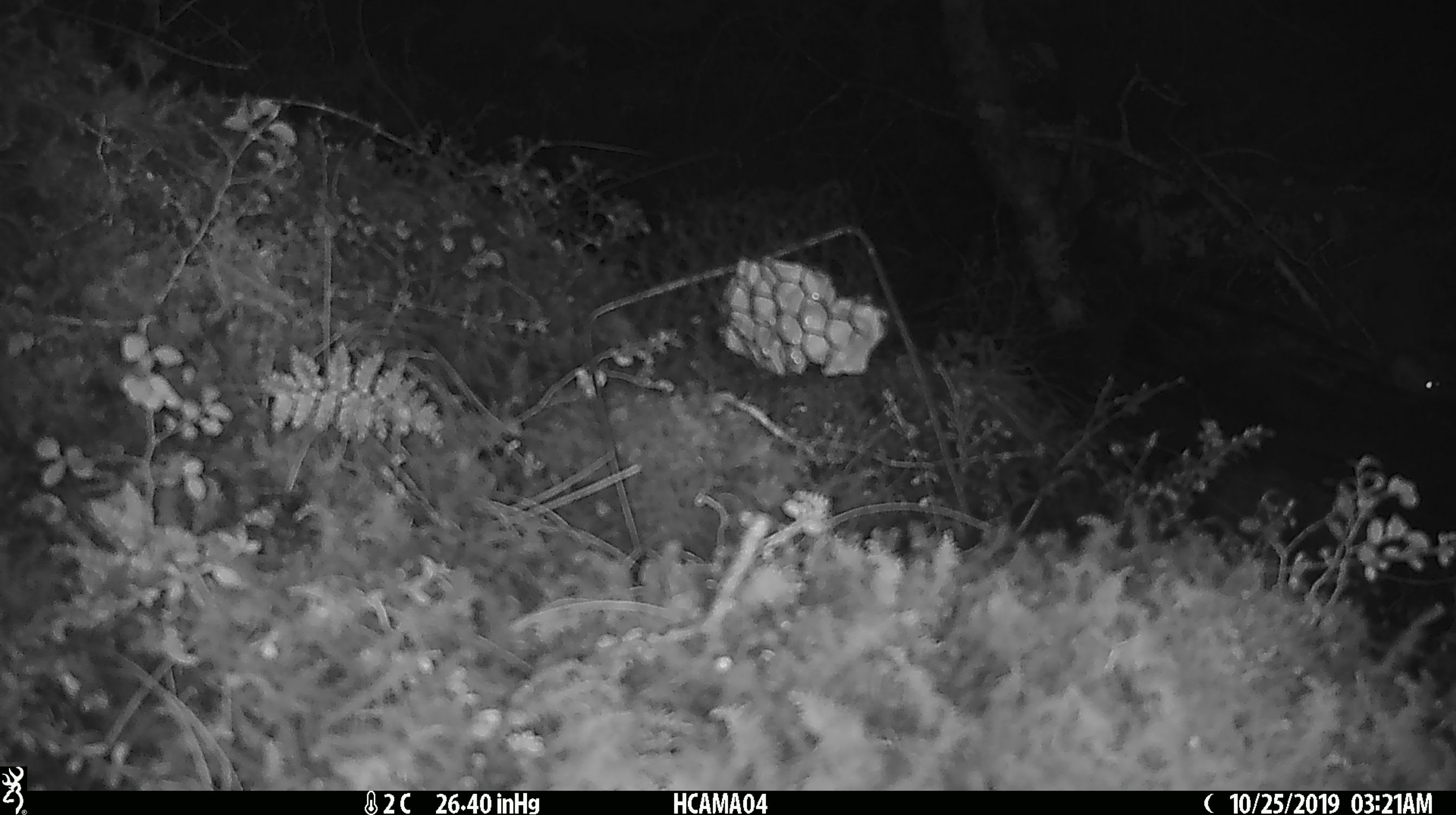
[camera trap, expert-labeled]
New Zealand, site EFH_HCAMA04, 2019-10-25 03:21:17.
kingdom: Animalia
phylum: Chordata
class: Mammalia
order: Rodentia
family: Muridae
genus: Mus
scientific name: Mus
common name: mouse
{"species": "mouse (Mus)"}